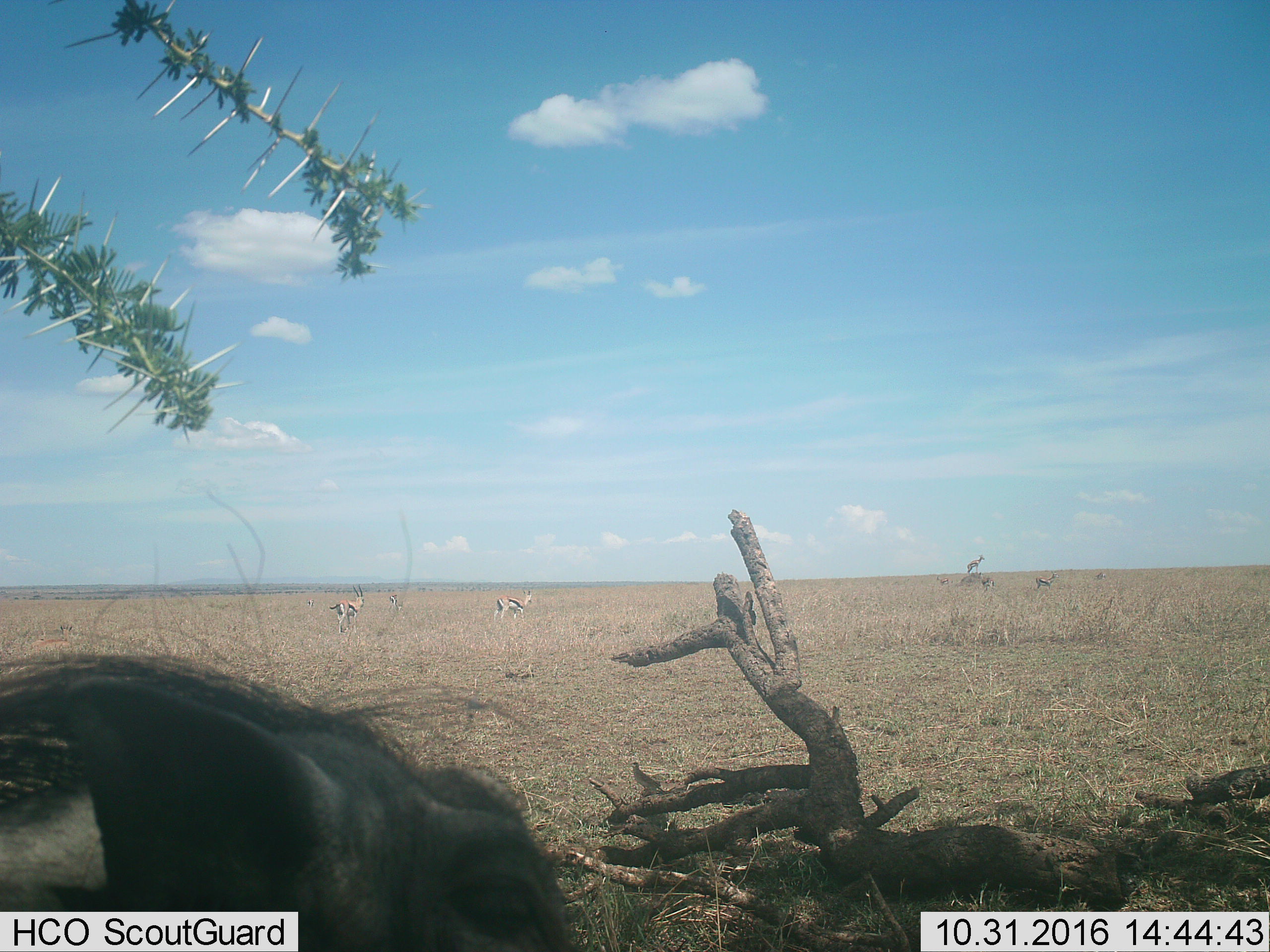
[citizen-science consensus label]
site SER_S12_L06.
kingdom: Animalia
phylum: Chordata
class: Mammalia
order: Artiodactyla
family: Bovidae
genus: Eudorcas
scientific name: Eudorcas thomsonii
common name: thomson's gazelle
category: gazellethomsons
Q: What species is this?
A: Gazellethomsons (thomson's gazelle) (Eudorcas thomsonii).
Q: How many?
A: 8.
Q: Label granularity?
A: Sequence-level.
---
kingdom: Animalia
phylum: Chordata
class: Mammalia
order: Artiodactyla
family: Suidae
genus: Phacochoerus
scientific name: Phacochoerus africanus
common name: warthog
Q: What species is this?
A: Warthog (Phacochoerus africanus).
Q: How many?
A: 1.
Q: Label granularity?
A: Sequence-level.